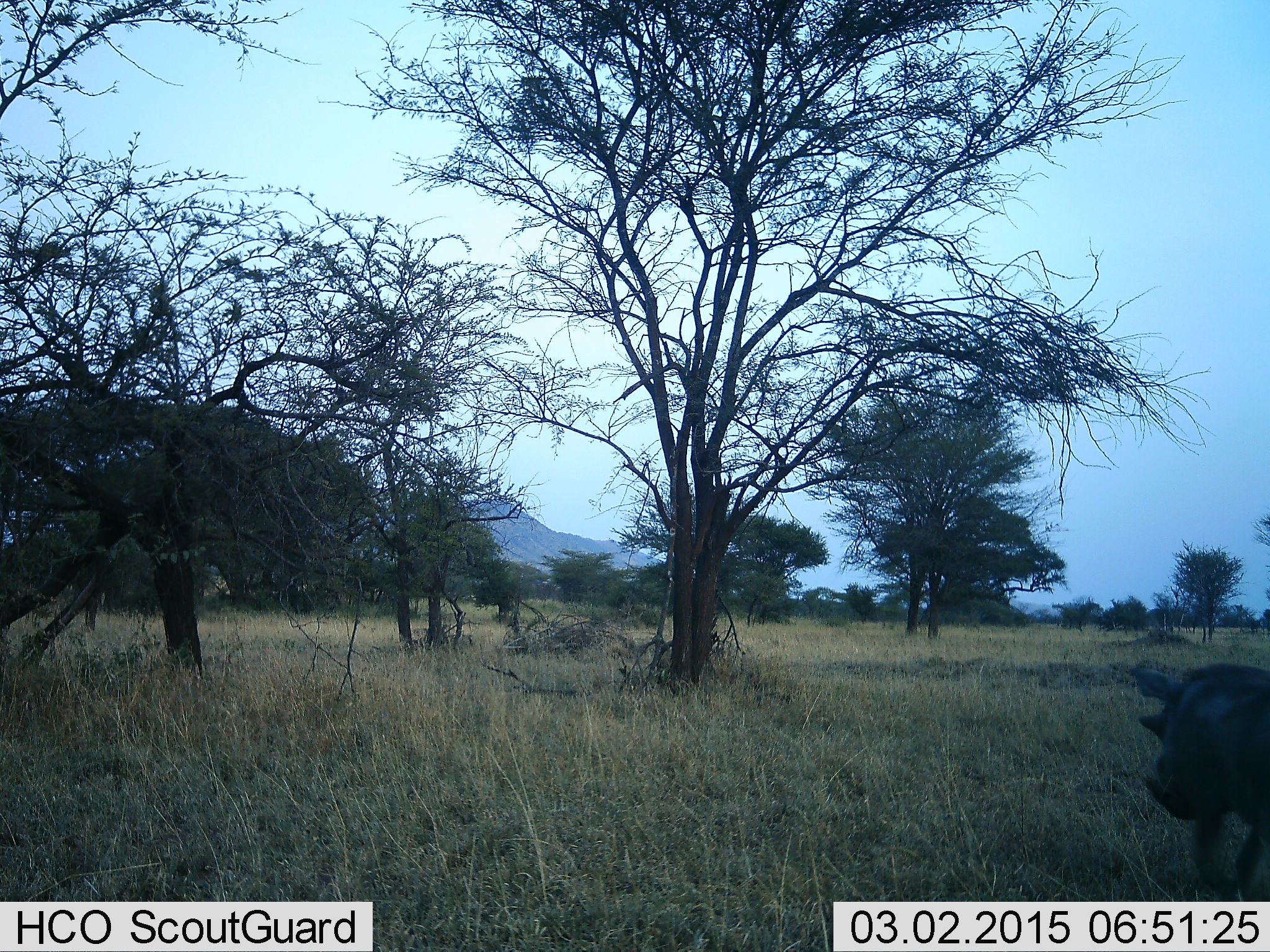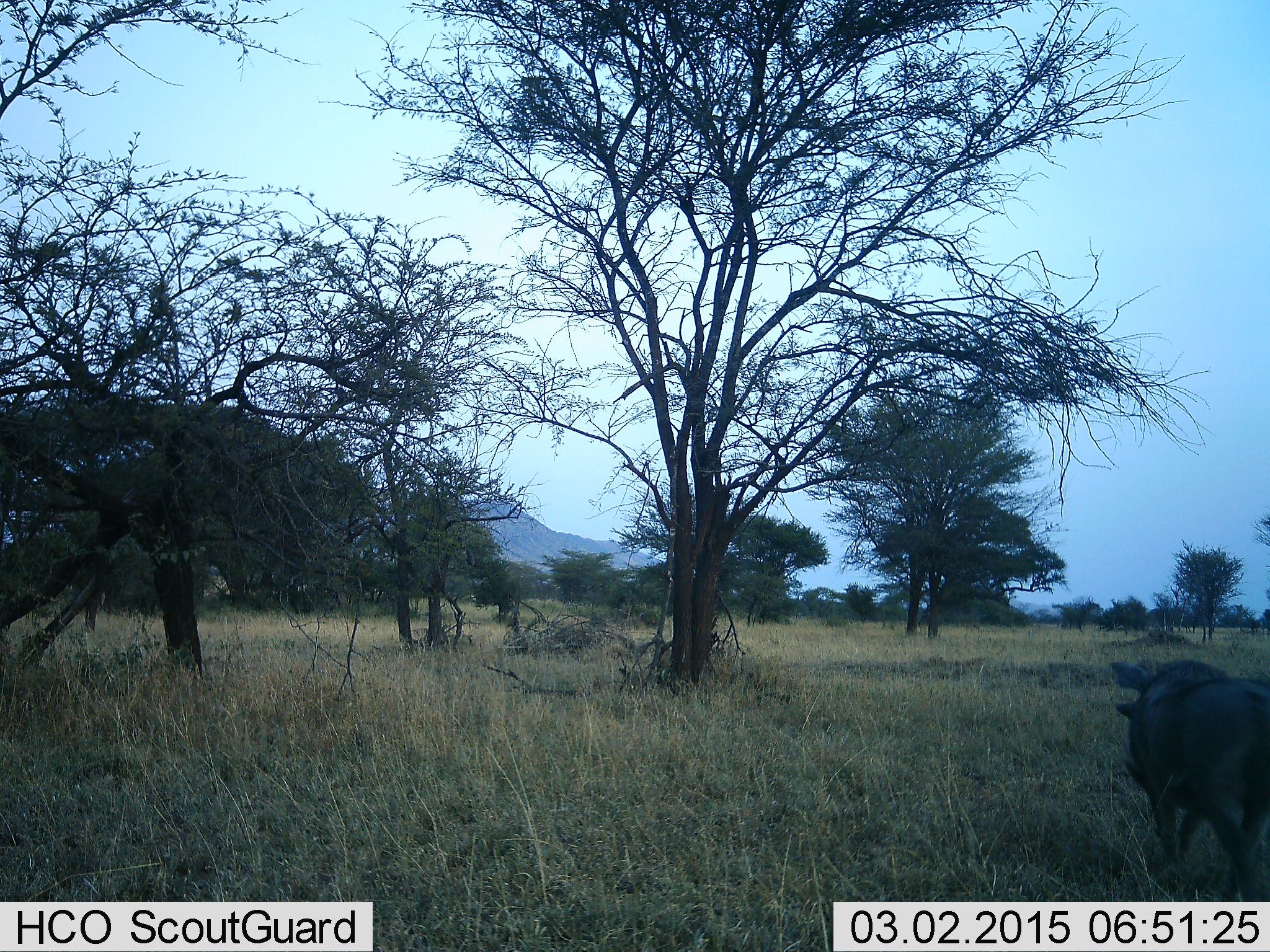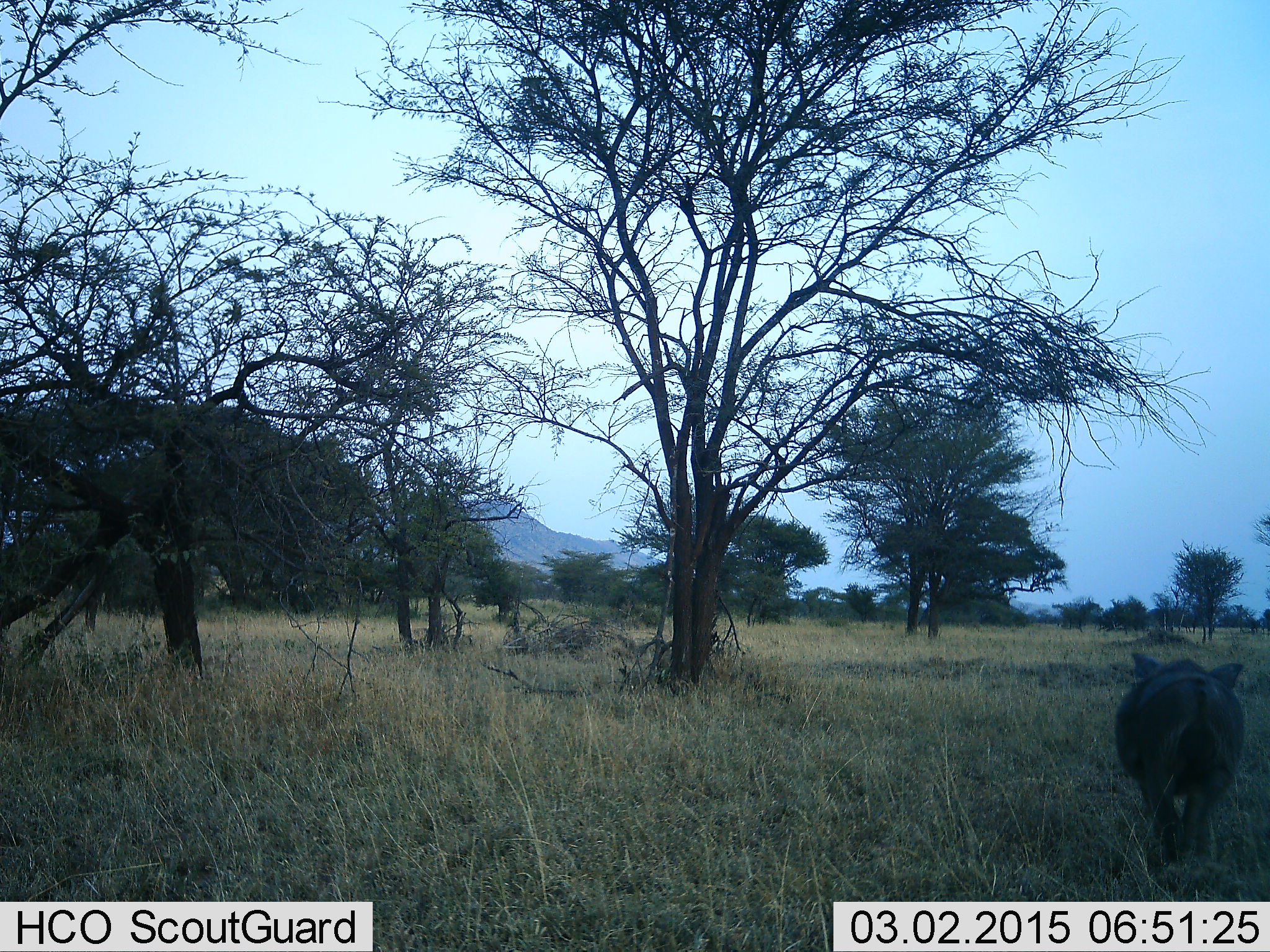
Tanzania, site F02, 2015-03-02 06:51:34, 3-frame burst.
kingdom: Animalia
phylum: Chordata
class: Mammalia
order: Artiodactyla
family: Suidae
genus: Phacochoerus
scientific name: Phacochoerus africanus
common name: warthog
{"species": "warthog (Phacochoerus africanus)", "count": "1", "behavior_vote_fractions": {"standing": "10%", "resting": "0%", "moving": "100%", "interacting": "0%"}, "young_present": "0%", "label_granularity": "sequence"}